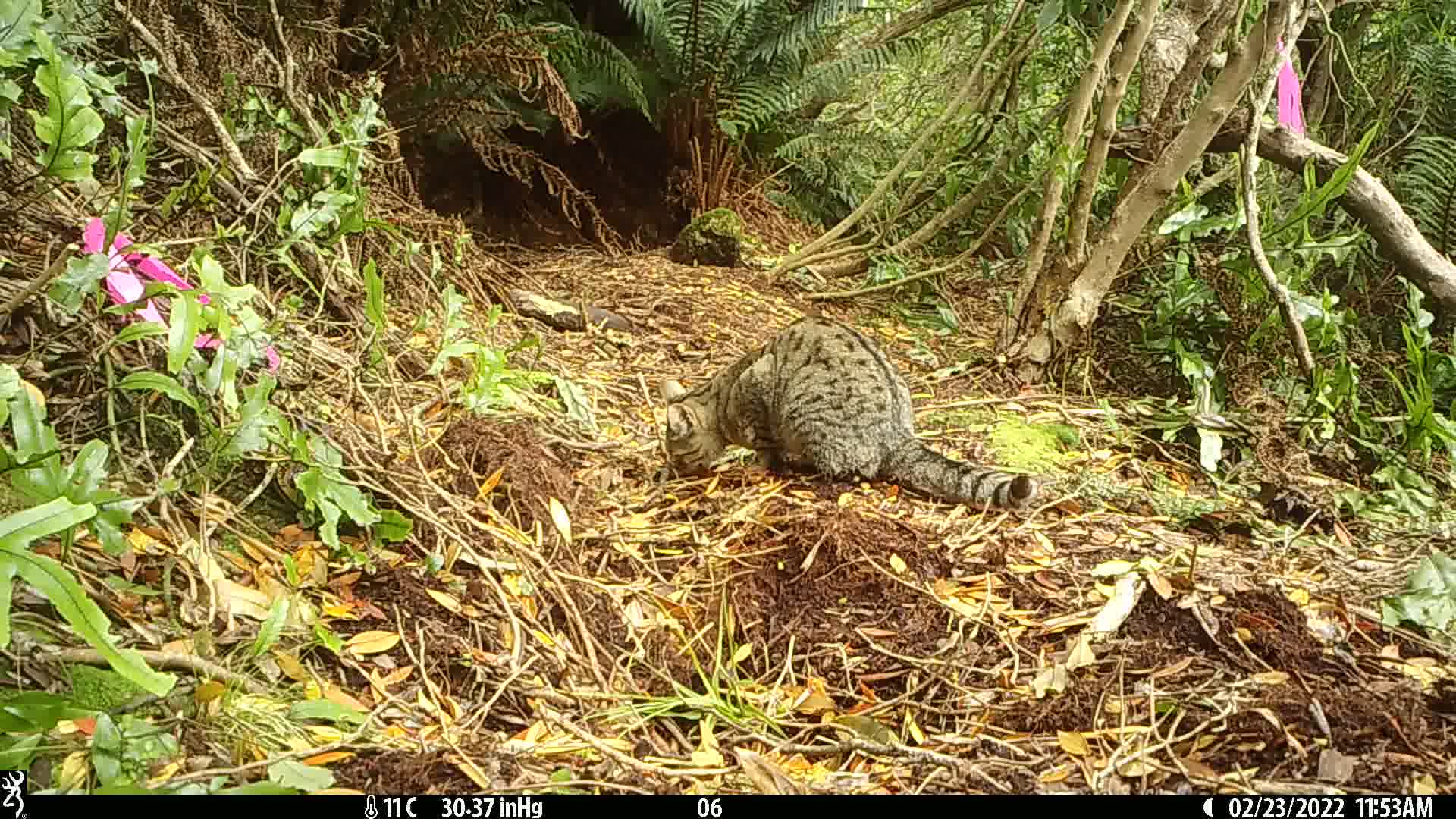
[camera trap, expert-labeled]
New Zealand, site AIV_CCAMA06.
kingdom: Animalia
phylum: Chordata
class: Mammalia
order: Carnivora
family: Felidae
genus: Felis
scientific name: Felis catus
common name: domestic cat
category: cat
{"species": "cat (domestic cat) (Felis catus)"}